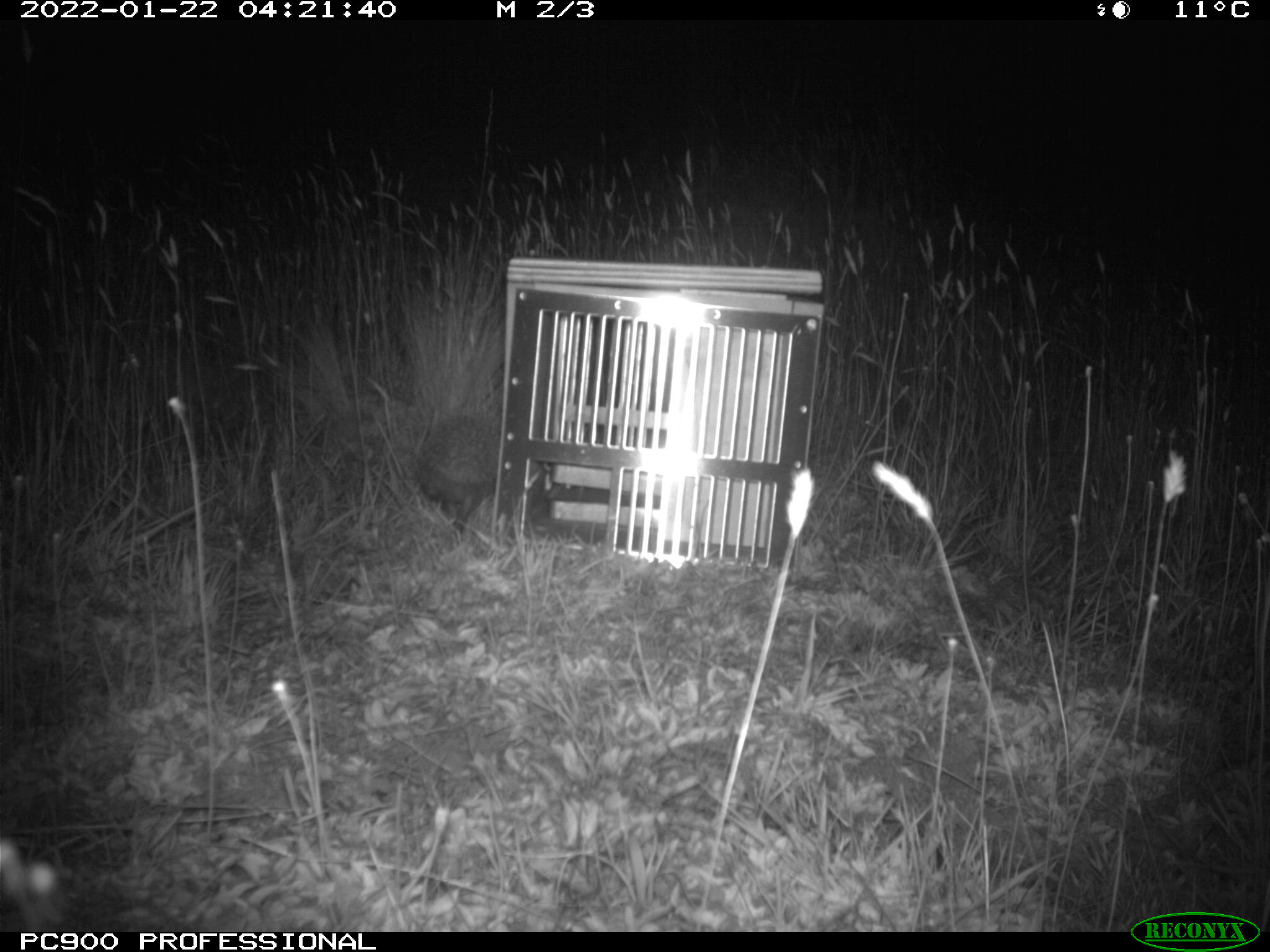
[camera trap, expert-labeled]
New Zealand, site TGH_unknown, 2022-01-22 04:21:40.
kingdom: Animalia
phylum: Chordata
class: Mammalia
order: Eulipotyphla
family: Erinaceidae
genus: Erinaceus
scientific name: Erinaceus europaeus europaeus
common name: european hedgehog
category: hedgehog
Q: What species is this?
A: Hedgehog (european hedgehog) (Erinaceus europaeus europaeus).